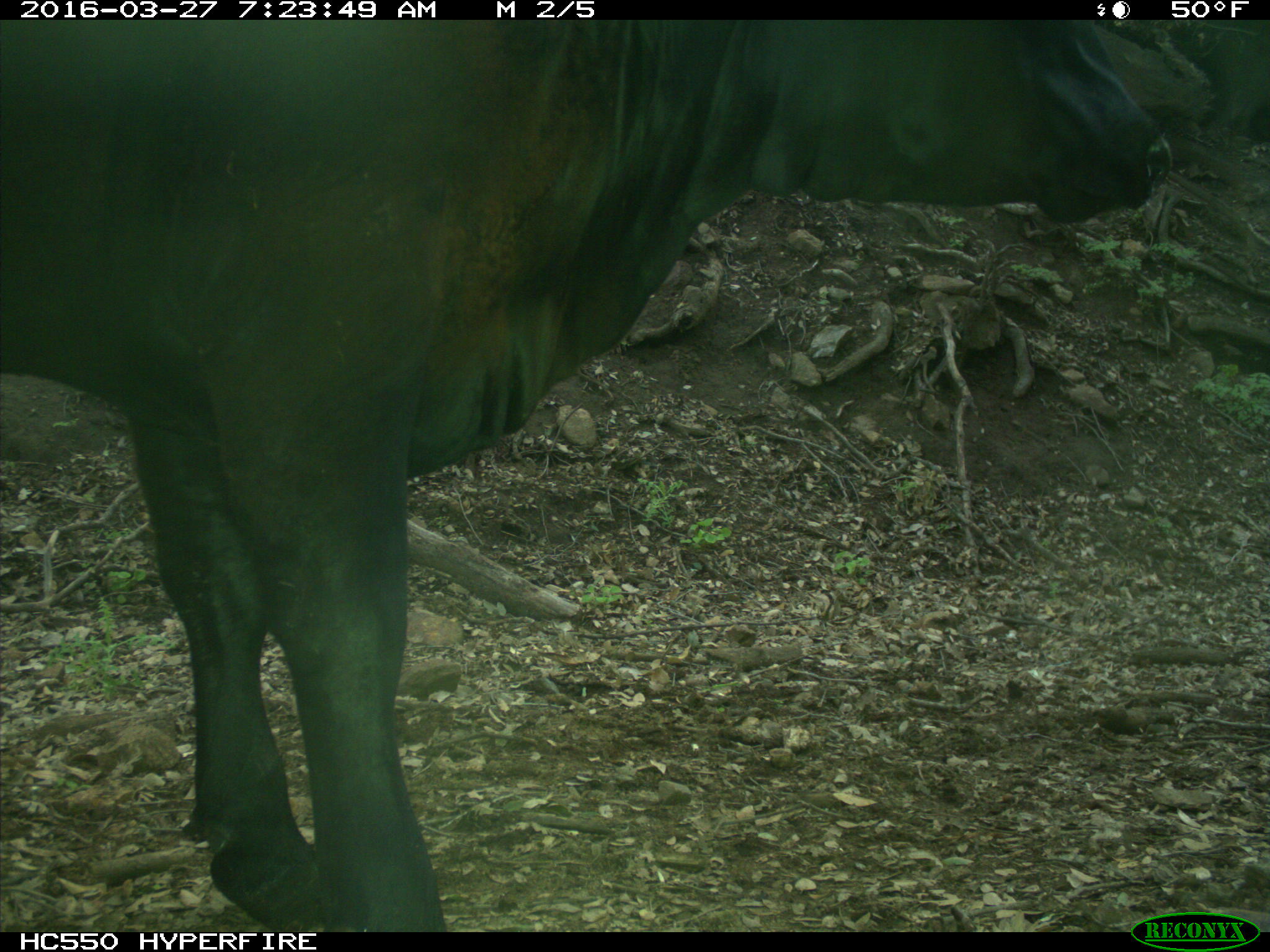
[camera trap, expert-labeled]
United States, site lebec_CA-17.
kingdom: Animalia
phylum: Chordata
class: Mammalia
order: Artiodactyla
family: Bovidae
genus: Bos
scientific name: Bos taurus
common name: domestic cow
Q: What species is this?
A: Bos taurus (domestic cow).